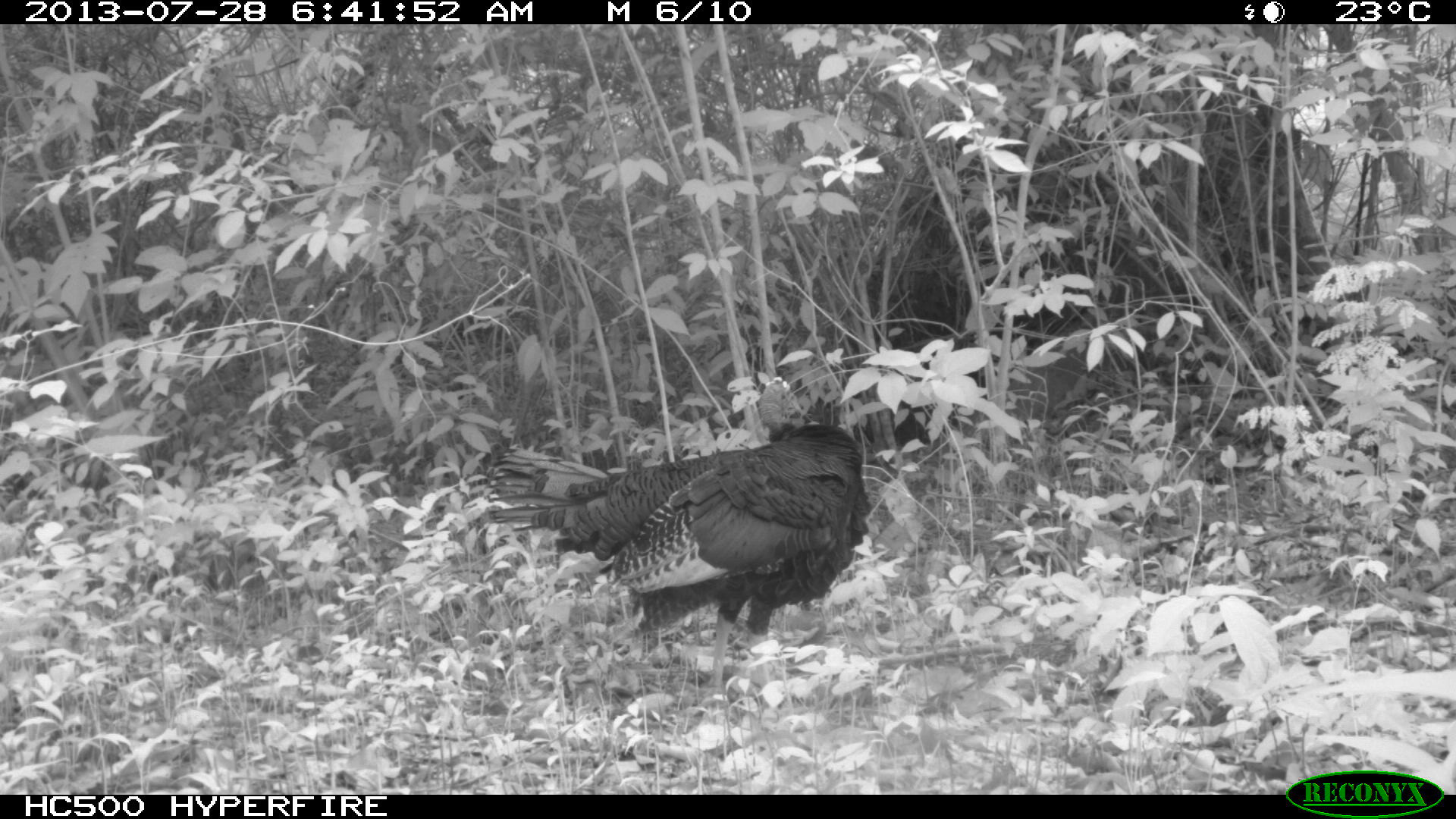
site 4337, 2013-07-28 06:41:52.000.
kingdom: Animalia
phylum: Chordata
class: Aves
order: Galliformes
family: Phasianidae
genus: Meleagris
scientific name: Meleagris ocellata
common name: ocellated turkey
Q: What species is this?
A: Meleagris ocellata (ocellated turkey).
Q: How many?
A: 1.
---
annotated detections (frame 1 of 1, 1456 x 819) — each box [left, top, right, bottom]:
meleagris ocellata: [484, 375, 873, 691]